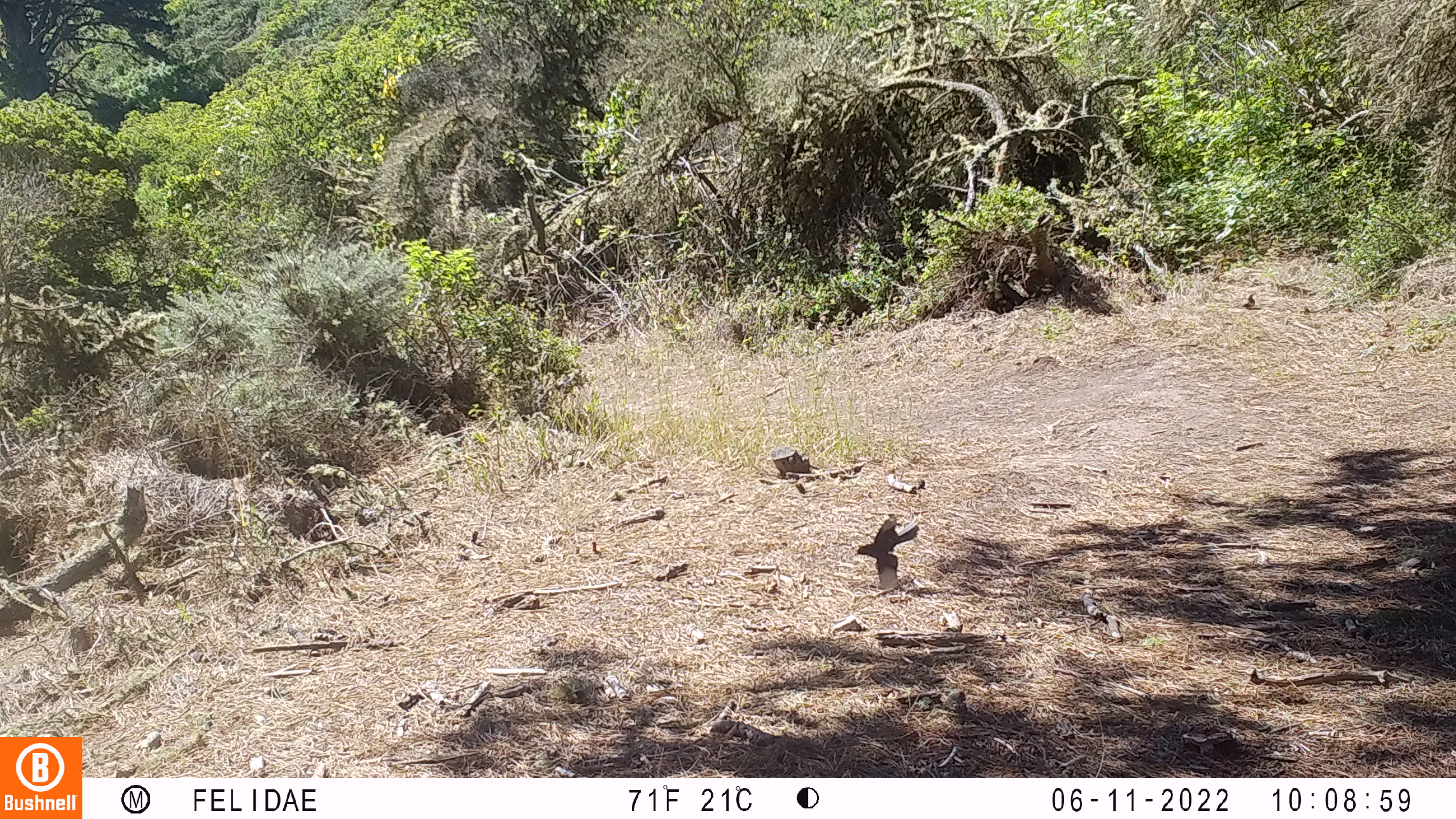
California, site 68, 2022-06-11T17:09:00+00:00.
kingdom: Animalia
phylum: Chordata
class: Aves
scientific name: Aves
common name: bird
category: unknown bird